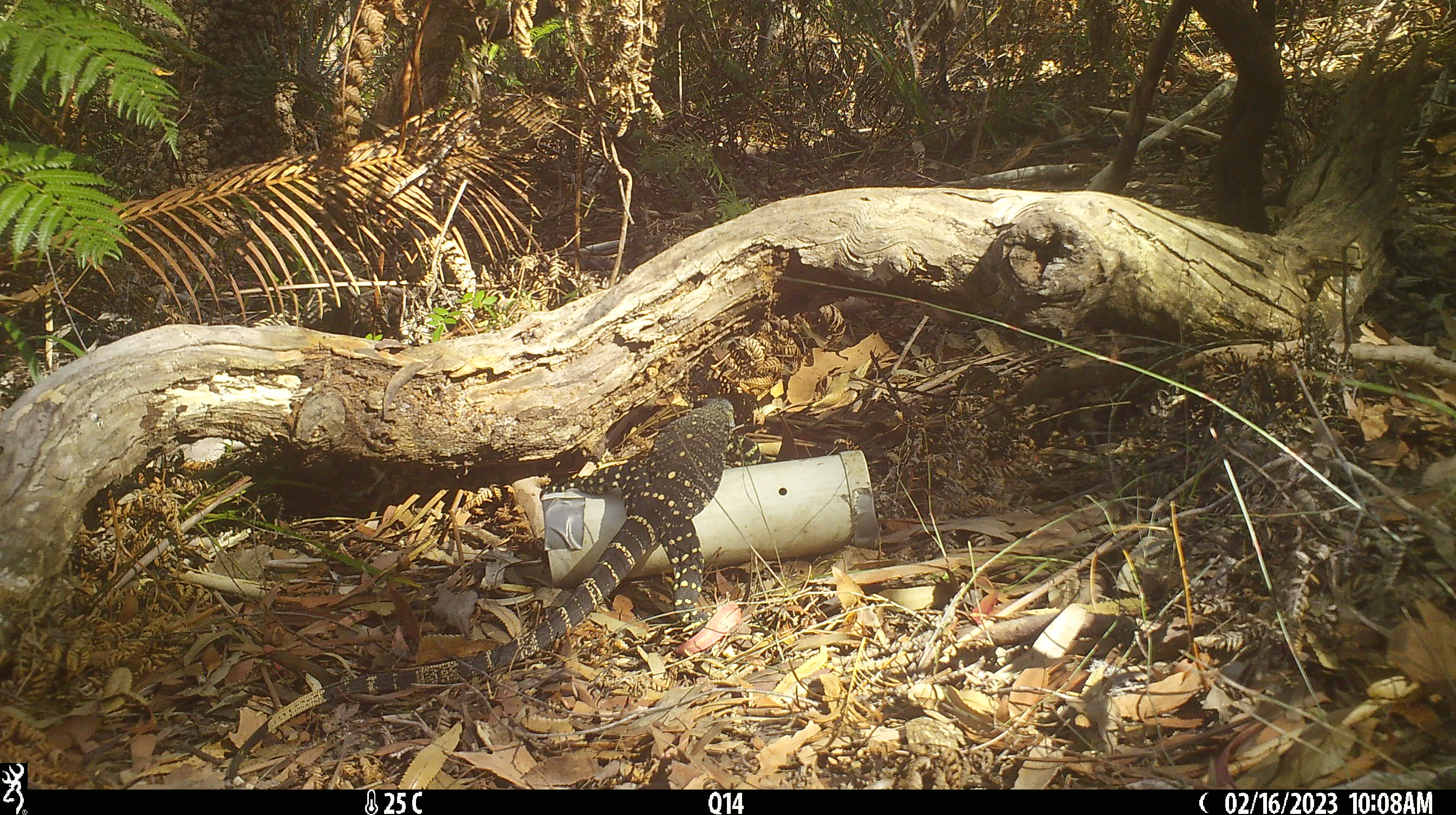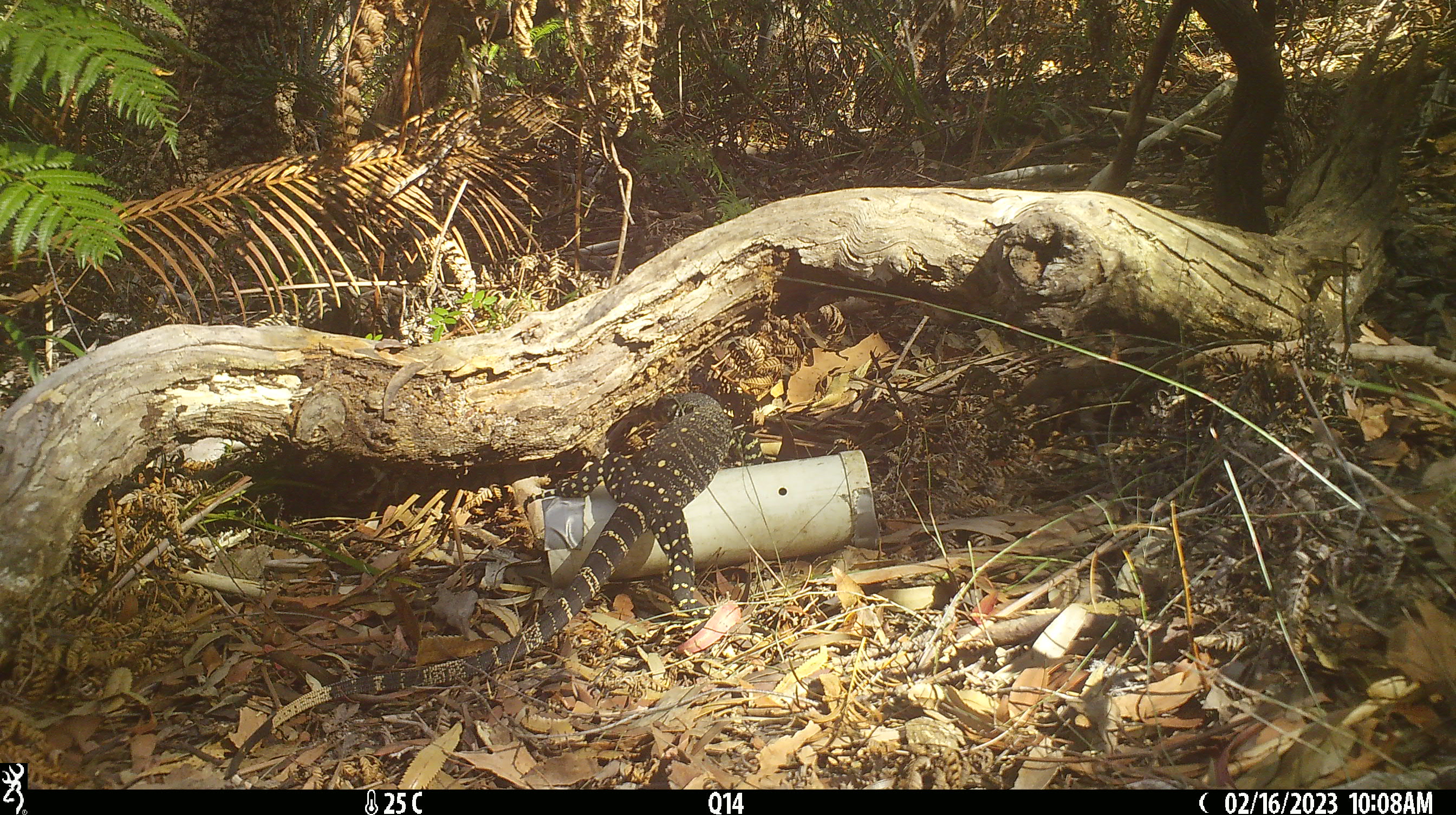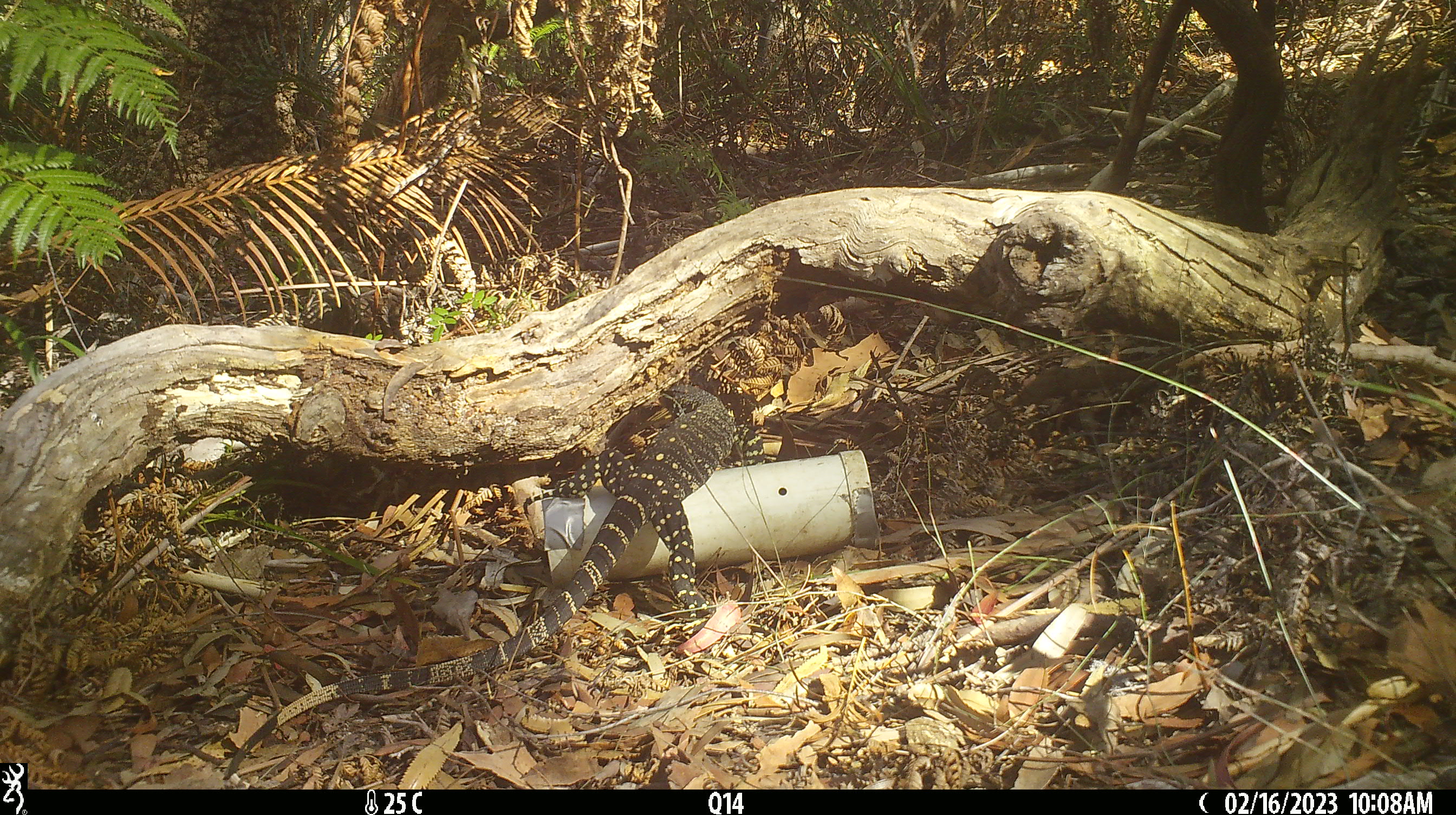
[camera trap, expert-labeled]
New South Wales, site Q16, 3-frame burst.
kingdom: Animalia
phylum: Chordata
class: Reptilia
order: Squamata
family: Varanidae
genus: Varanus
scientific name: Varanus varius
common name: lace monitor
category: goanna